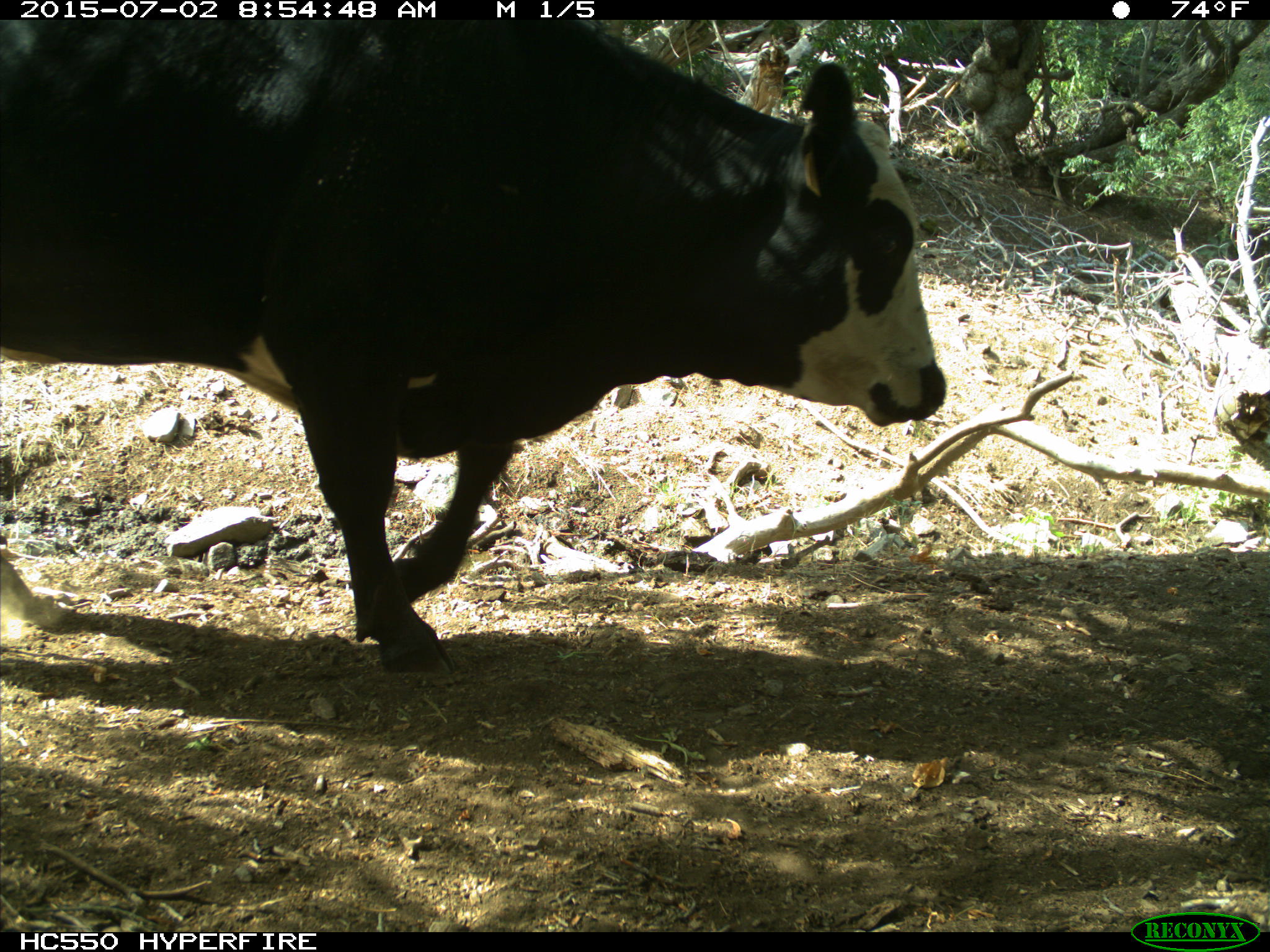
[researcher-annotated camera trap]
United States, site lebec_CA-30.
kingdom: Animalia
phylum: Chordata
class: Mammalia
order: Artiodactyla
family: Bovidae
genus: Bos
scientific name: Bos taurus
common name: domestic cow